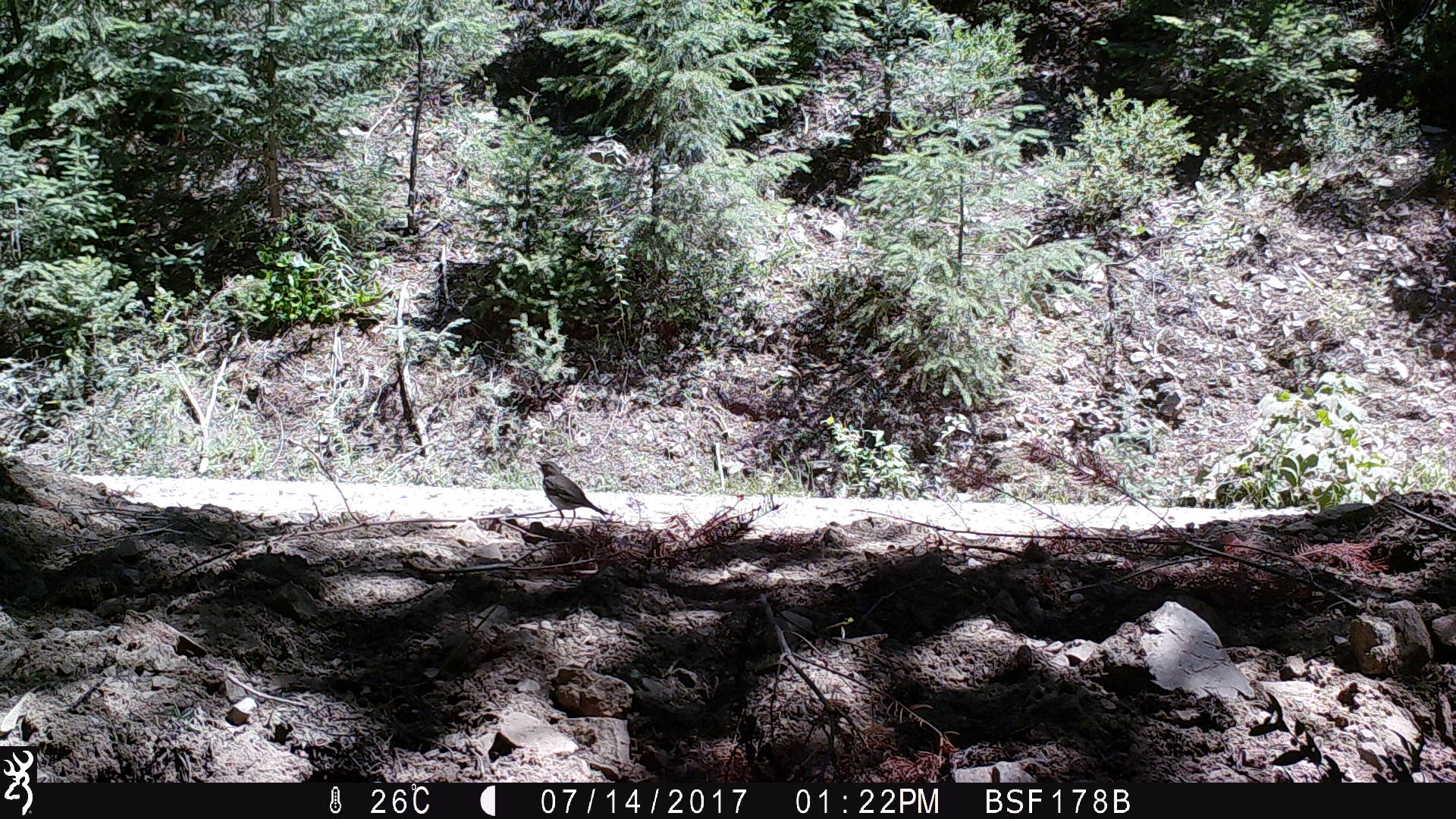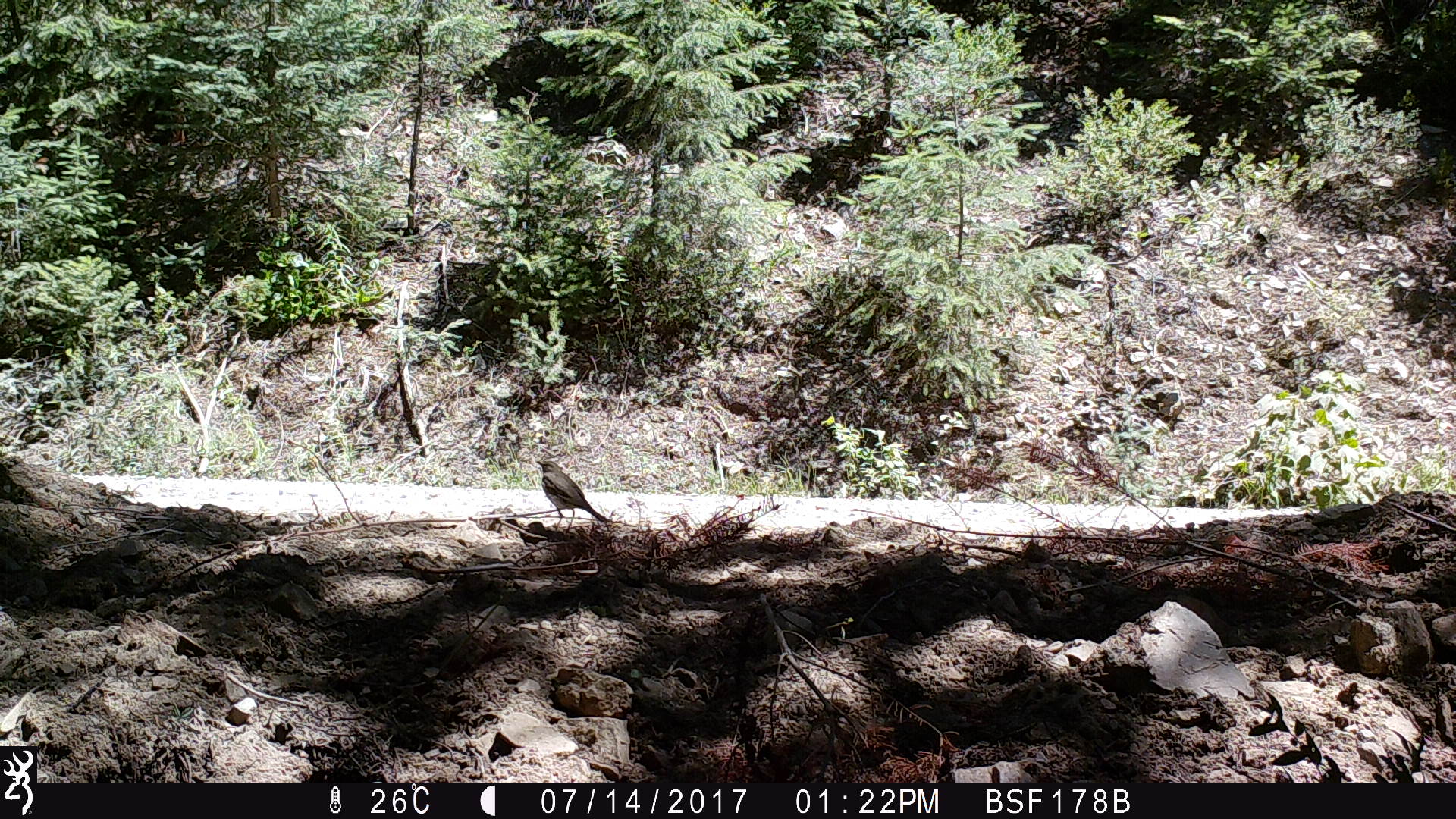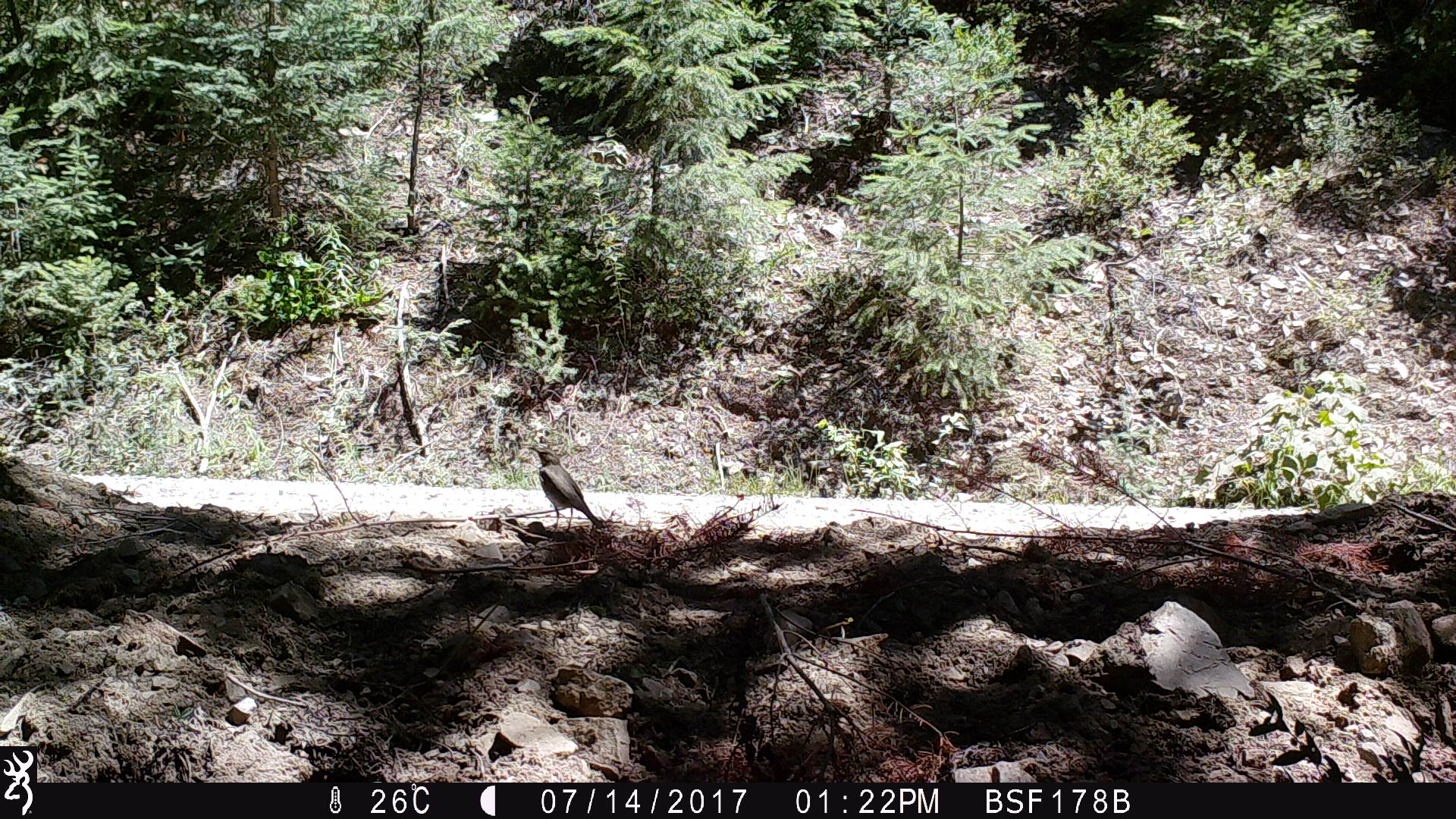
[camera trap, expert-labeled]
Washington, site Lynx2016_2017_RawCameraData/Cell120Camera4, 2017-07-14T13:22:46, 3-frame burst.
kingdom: Animalia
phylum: Chordata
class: Aves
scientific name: Aves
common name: birds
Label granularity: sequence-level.